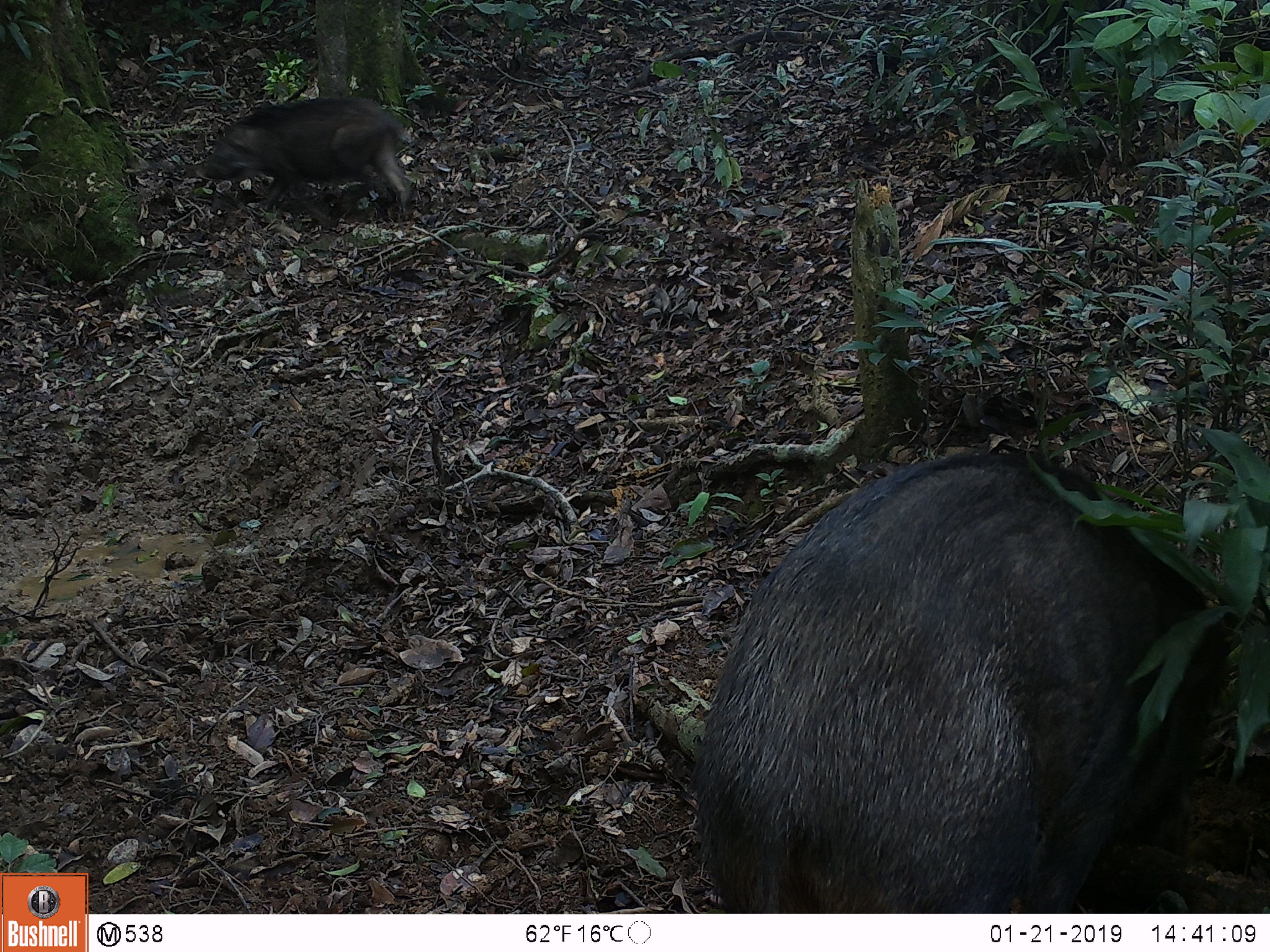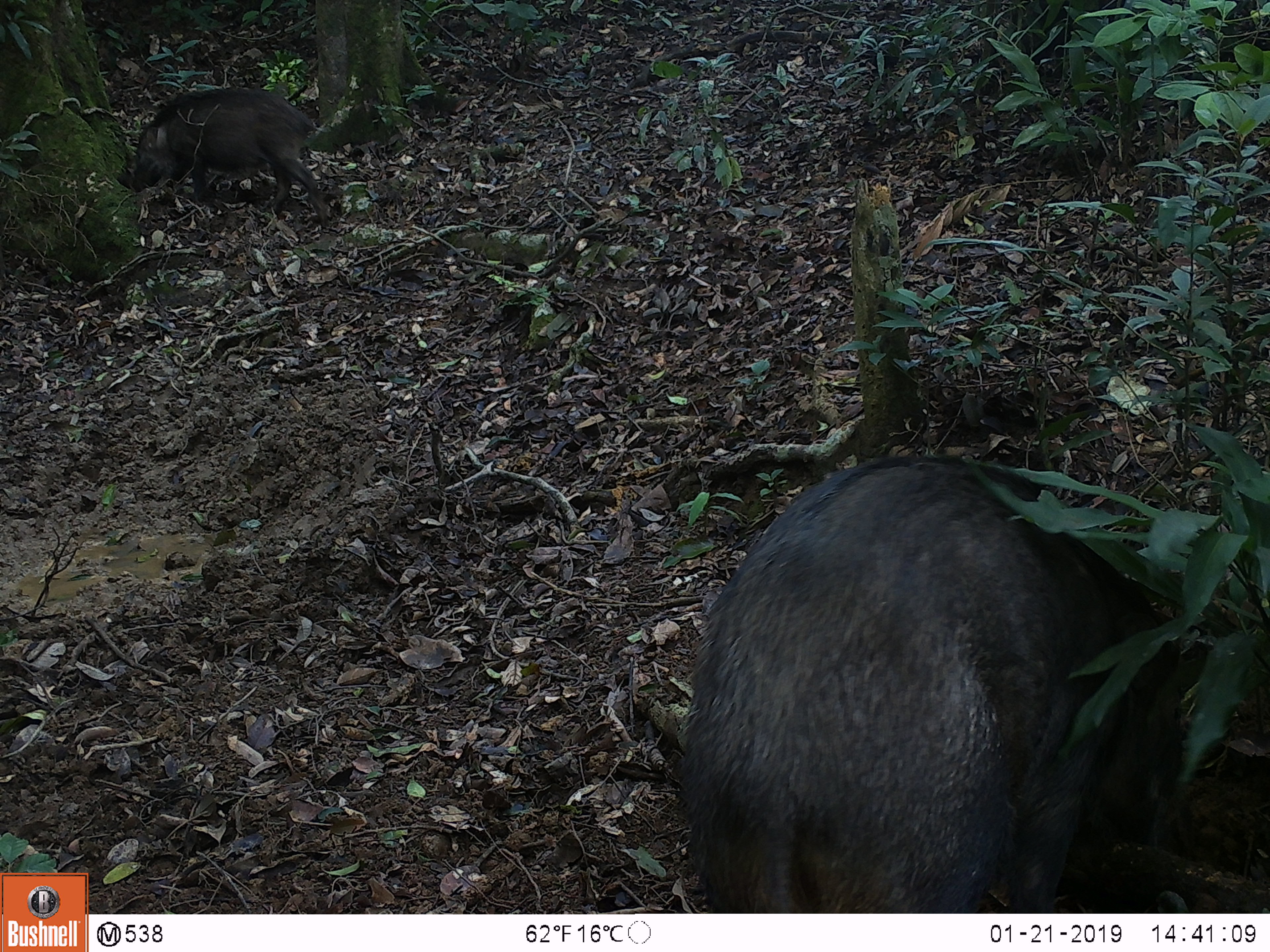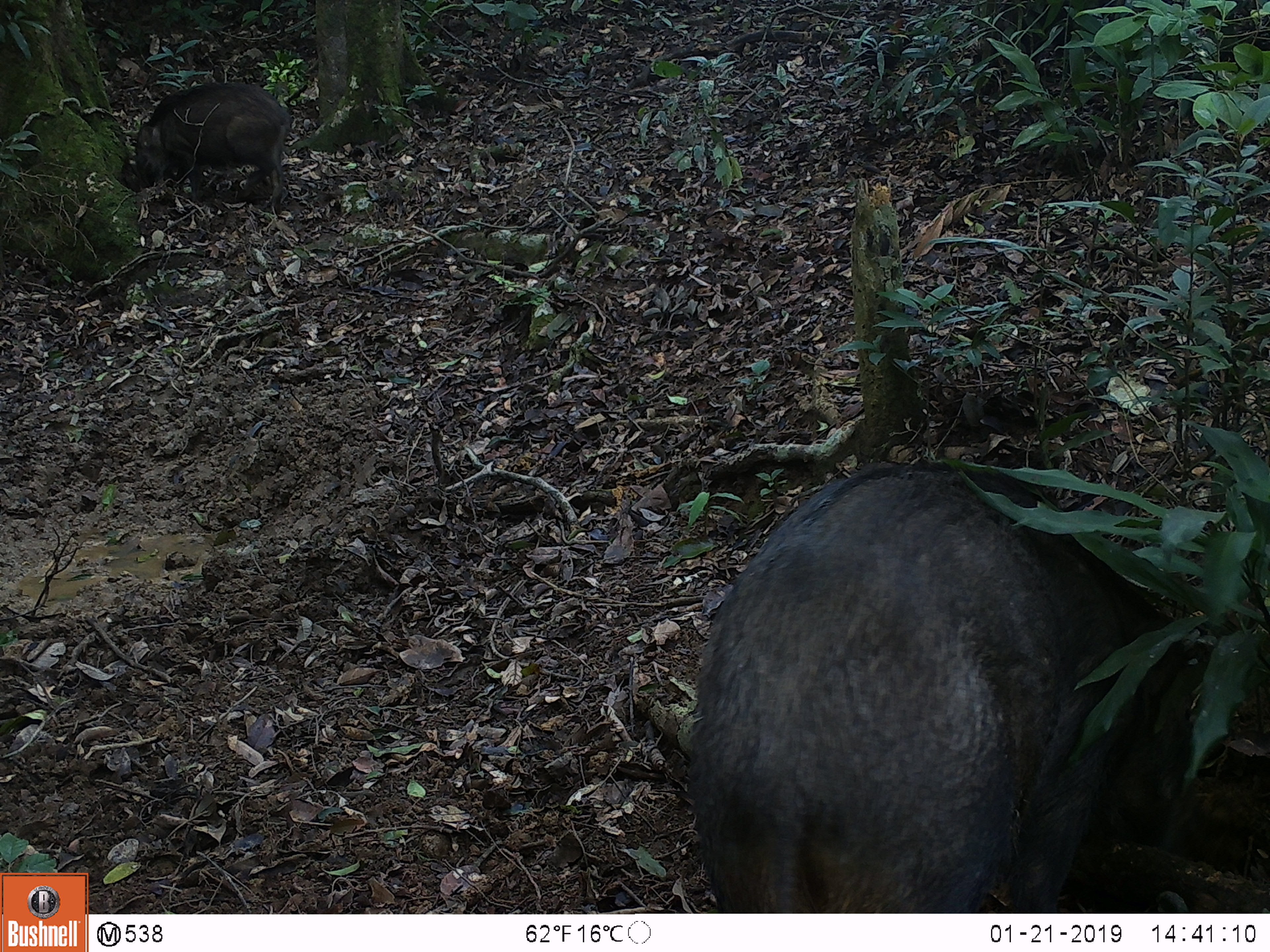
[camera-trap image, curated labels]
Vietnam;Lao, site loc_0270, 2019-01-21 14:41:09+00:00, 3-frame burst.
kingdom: Animalia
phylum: Chordata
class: Mammalia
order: Artiodactyla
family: Suidae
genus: Sus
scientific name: Sus scrofa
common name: eurasian wild pig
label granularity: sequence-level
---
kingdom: Animalia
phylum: Chordata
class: Aves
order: Galliformes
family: Phasianidae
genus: Gallus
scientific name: Gallus gallus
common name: red junglefowl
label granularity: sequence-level